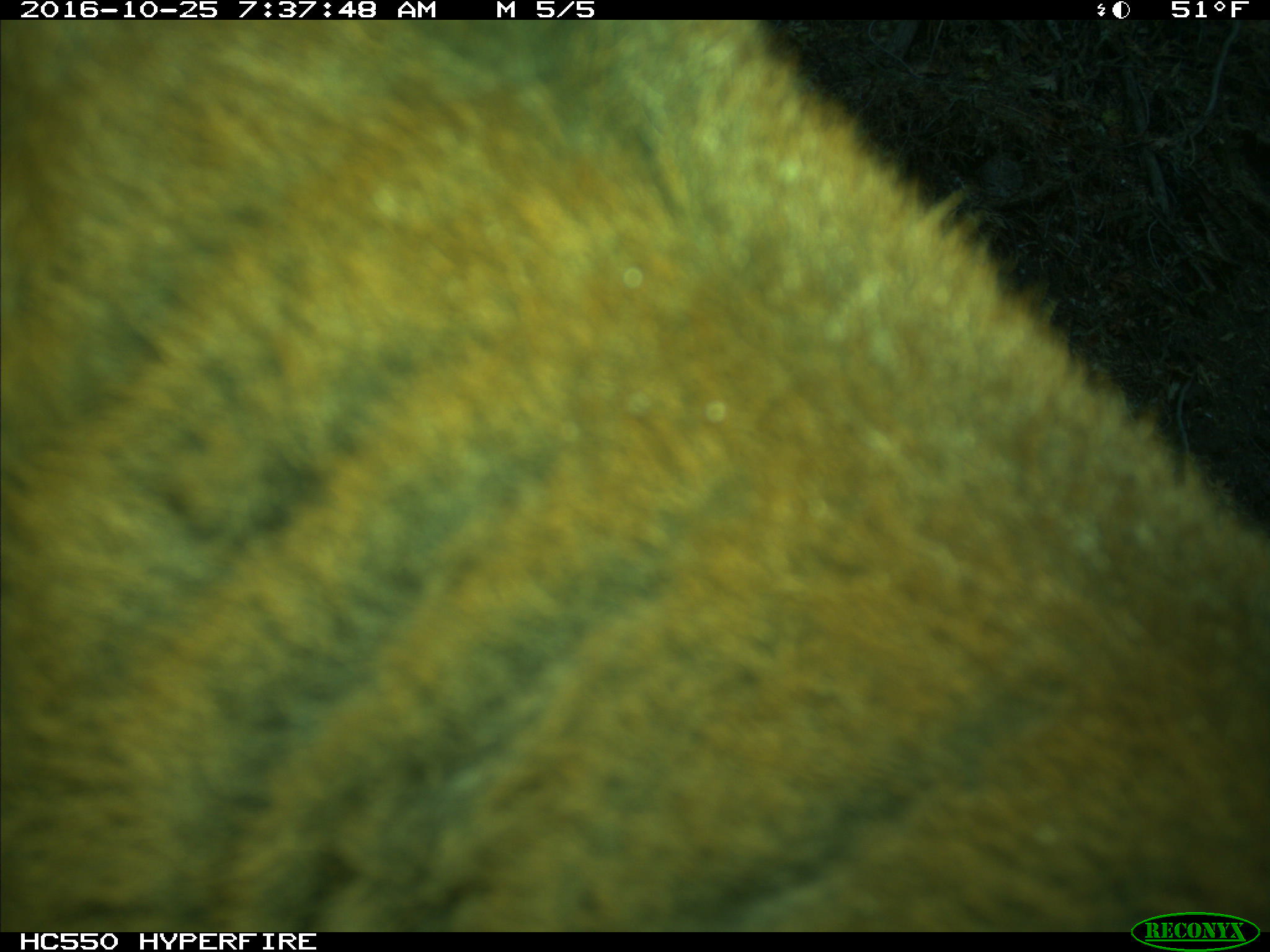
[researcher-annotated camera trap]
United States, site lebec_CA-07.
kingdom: Animalia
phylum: Chordata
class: Mammalia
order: Artiodactyla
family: Bovidae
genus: Bos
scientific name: Bos taurus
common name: domestic cow